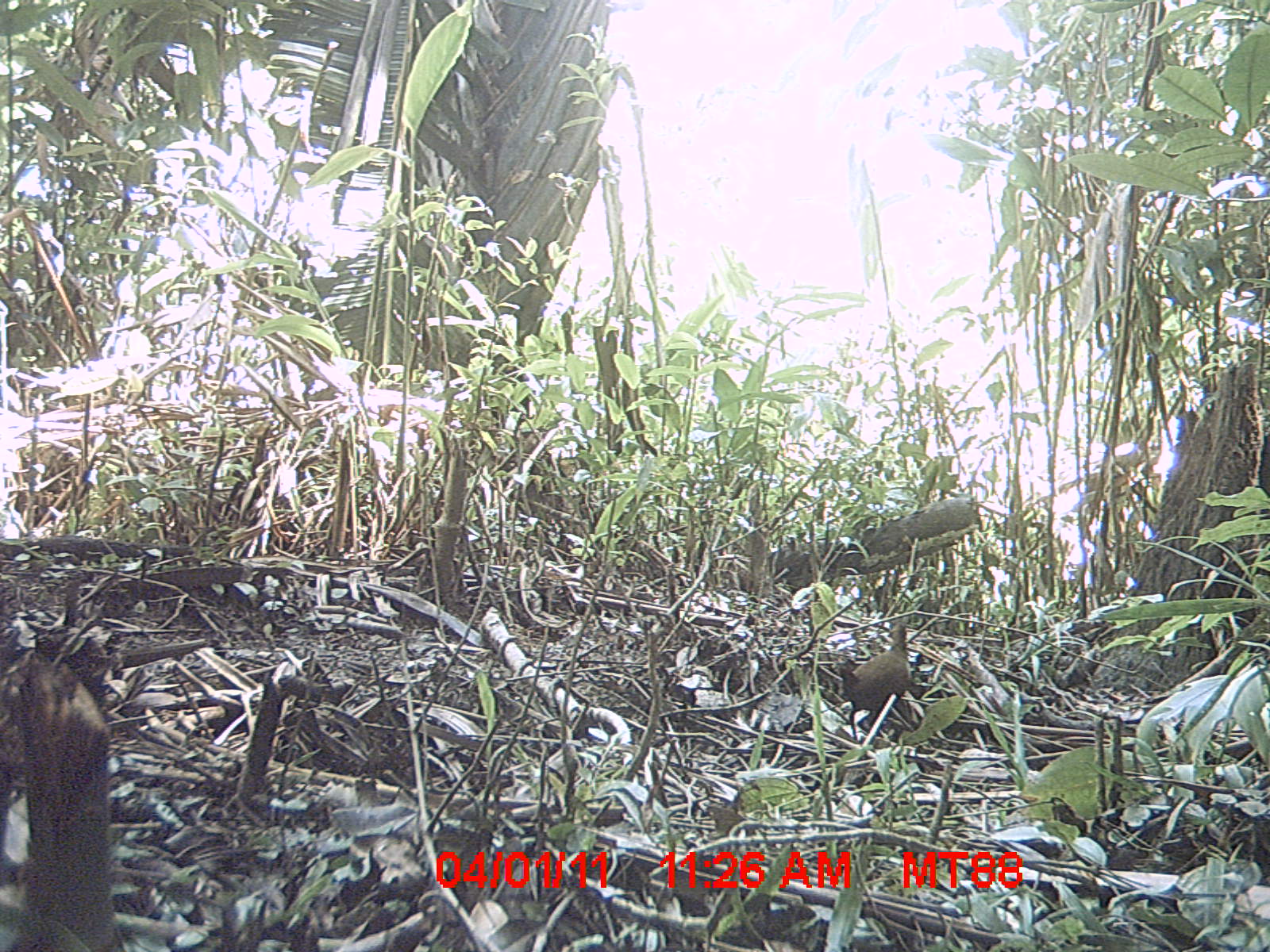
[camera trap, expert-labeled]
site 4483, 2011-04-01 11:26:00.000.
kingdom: Animalia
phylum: Chordata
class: Aves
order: Gruiformes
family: Sarothruridae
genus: Mentocrex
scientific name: Mentocrex kioloides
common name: madagascar wood rail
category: canirallus kioloides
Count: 1.